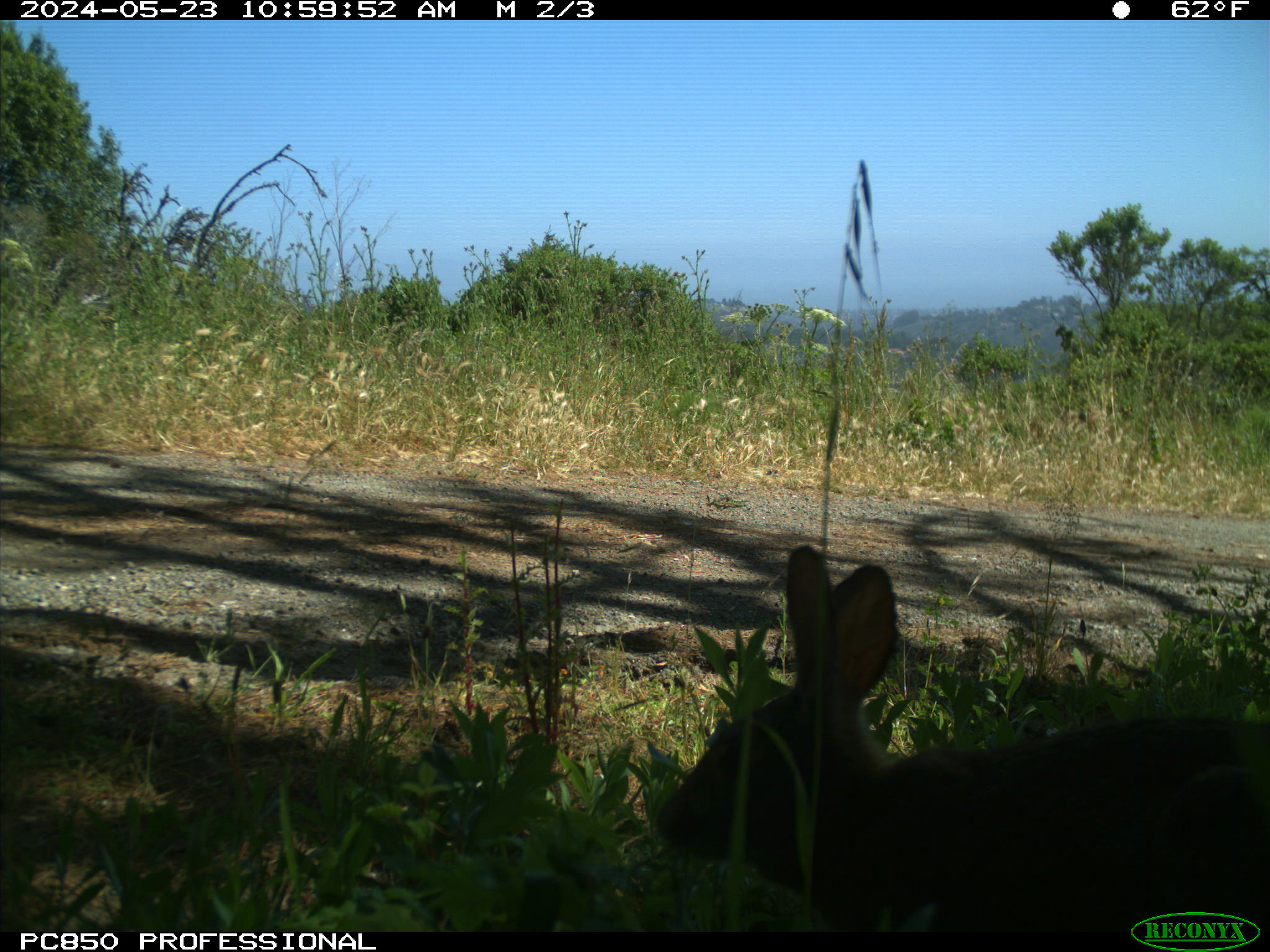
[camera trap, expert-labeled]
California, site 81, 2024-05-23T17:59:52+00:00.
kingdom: Animalia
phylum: Chordata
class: Mammalia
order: Lagomorpha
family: Leporidae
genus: Sylvilagus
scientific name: Sylvilagus bachmani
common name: brush rabbit